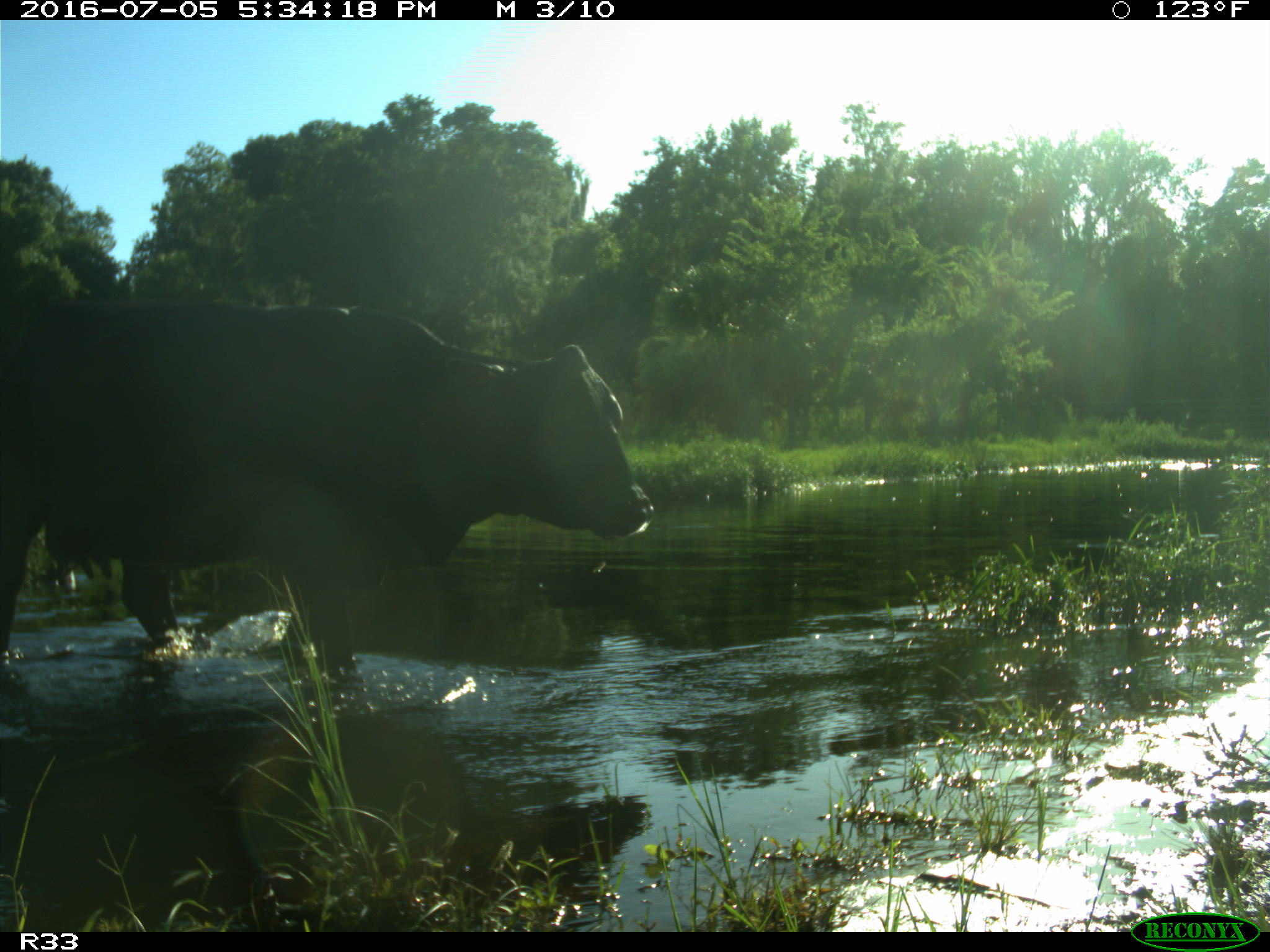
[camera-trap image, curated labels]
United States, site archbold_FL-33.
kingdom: Animalia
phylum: Chordata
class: Mammalia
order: Artiodactyla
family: Bovidae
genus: Bos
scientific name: Bos taurus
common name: domestic cow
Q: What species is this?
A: Bos taurus (domestic cow).